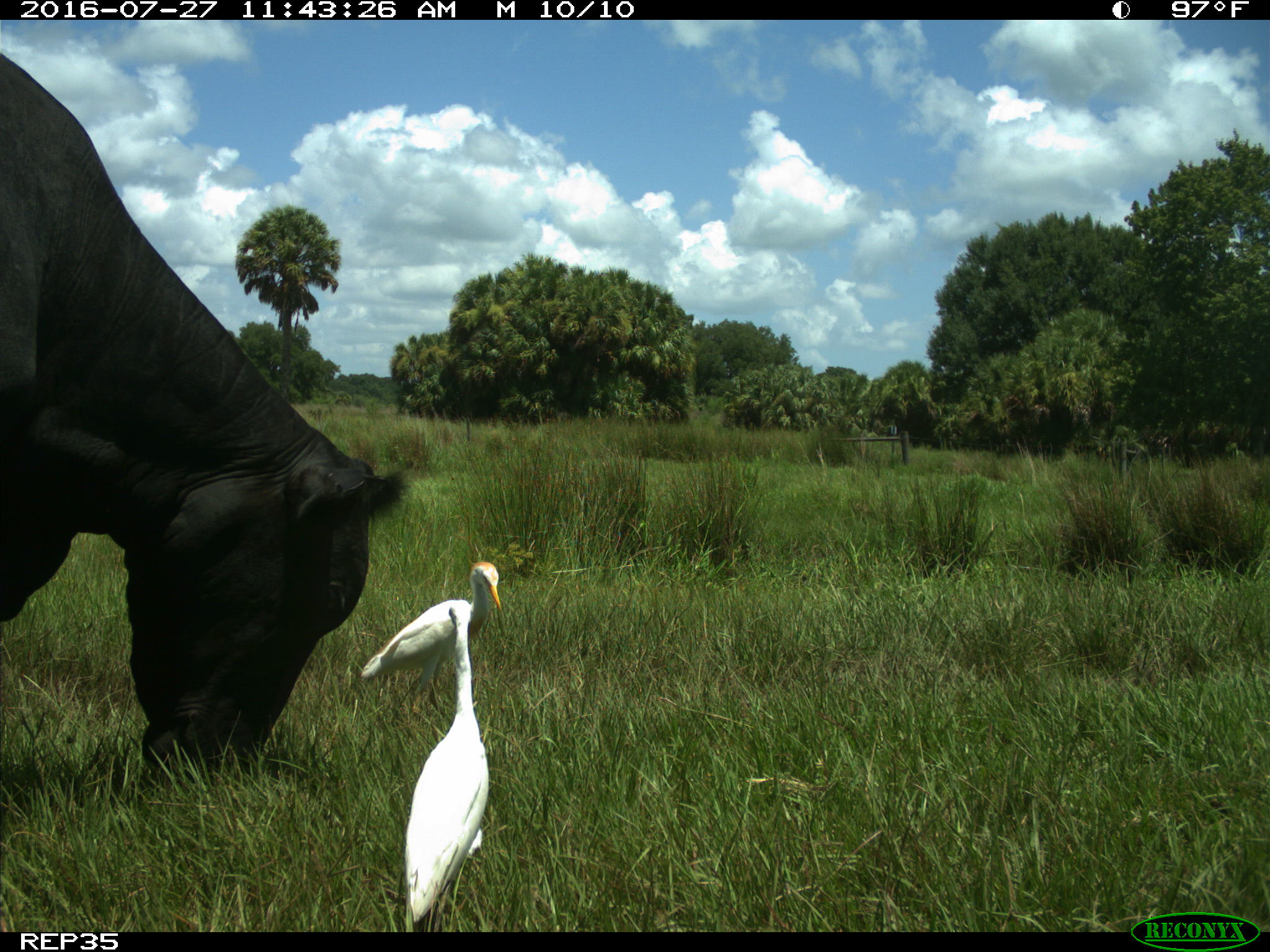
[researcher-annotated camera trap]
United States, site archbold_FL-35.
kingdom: Animalia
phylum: Chordata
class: Mammalia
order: Artiodactyla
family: Bovidae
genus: Bos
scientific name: Bos taurus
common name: domestic cow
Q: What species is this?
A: Bos taurus (domestic cow).